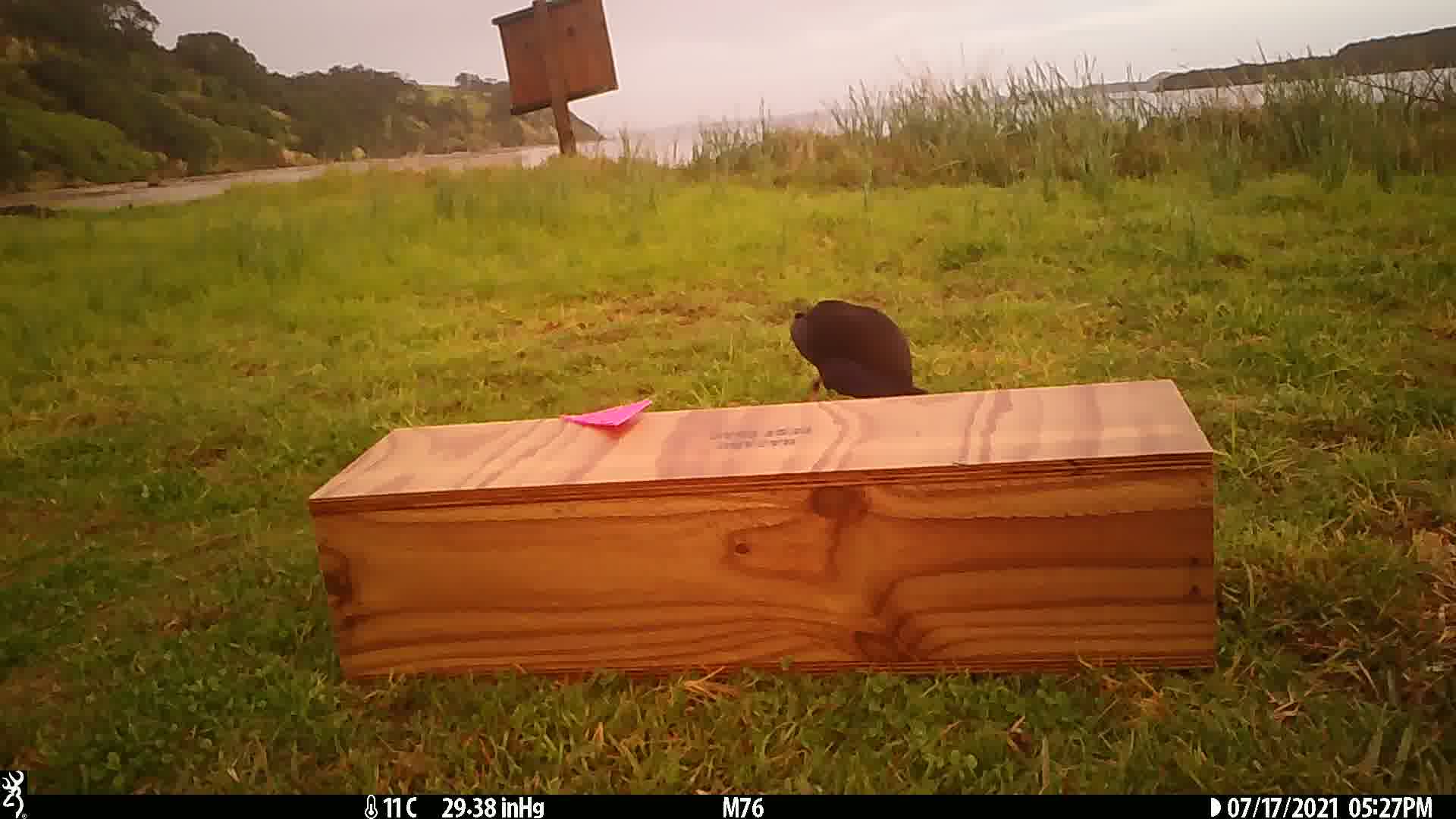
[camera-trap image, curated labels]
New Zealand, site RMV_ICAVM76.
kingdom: Animalia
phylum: Chordata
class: Aves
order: Gruiformes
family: Rallidae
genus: Porphyrio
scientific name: Porphyrio melanotus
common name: australasian swamphen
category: pukeko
Pukeko (australasian swamphen) (Porphyrio melanotus).